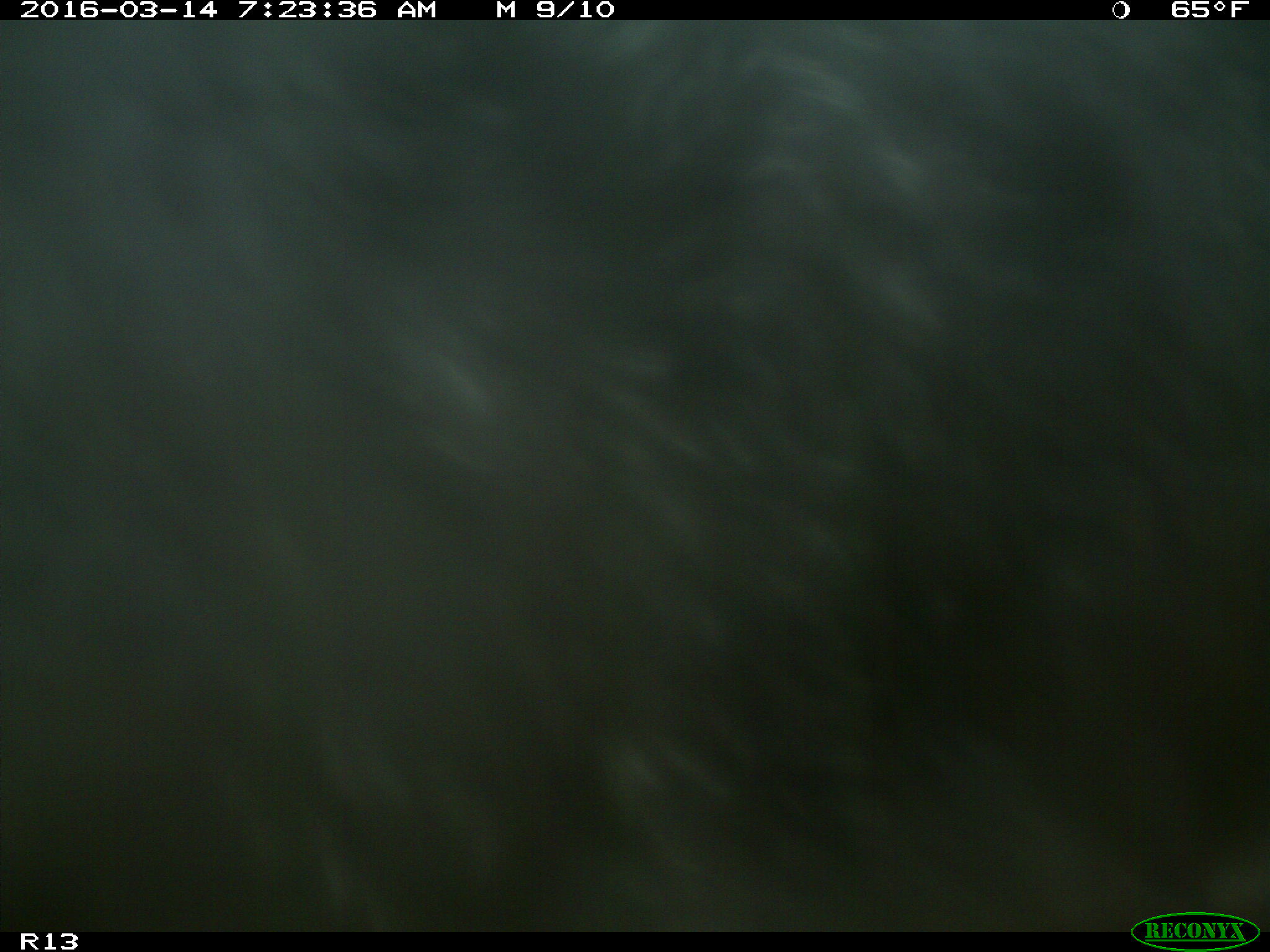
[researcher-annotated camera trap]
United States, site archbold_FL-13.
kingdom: Animalia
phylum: Chordata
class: Mammalia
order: Artiodactyla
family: Bovidae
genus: Bos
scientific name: Bos taurus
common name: domestic cow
Bos taurus (domestic cow).